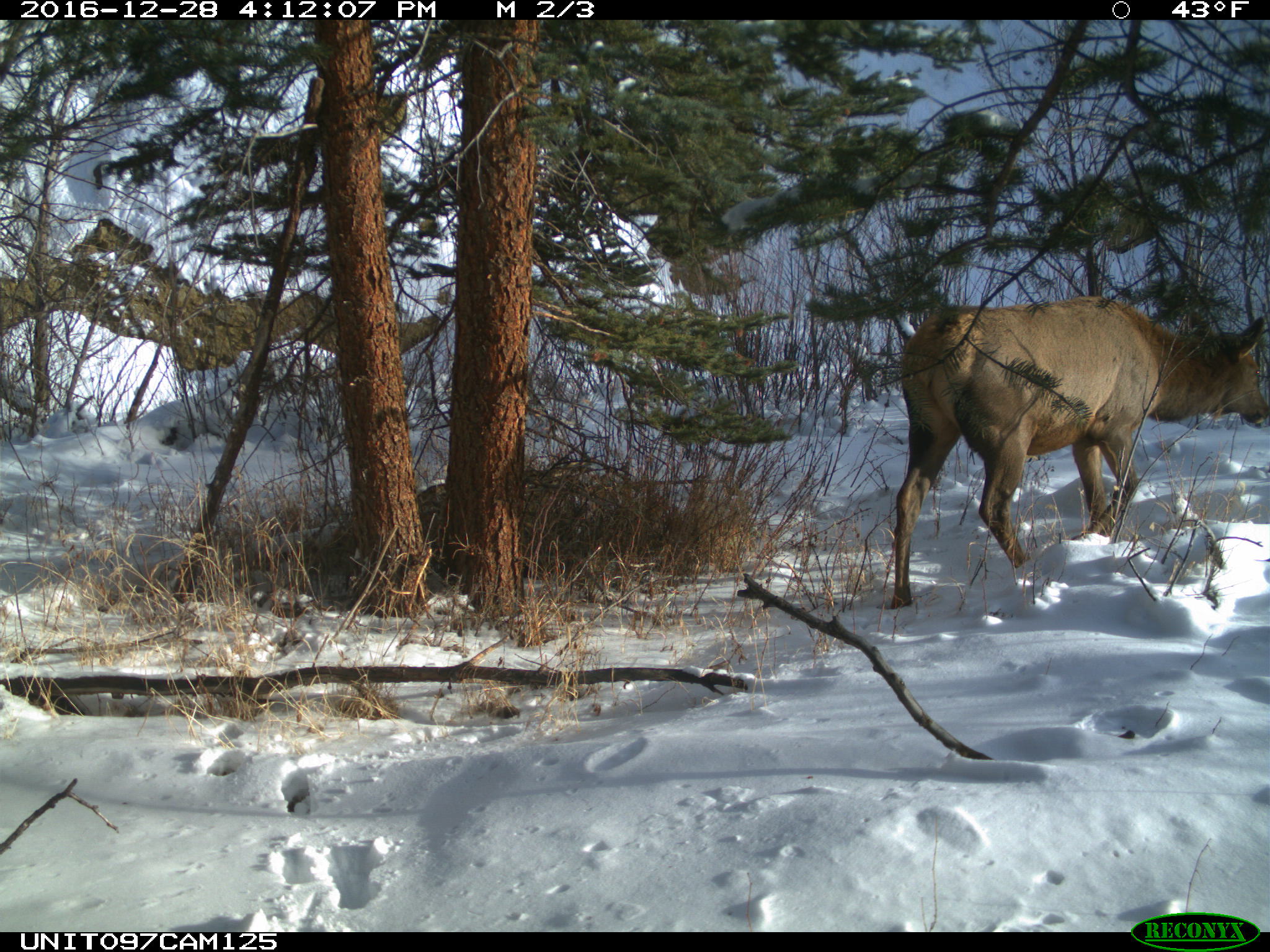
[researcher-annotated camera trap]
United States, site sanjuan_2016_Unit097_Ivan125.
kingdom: Animalia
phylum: Chordata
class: Mammalia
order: Artiodactyla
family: Cervidae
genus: Cervus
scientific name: Cervus elaphus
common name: red deer